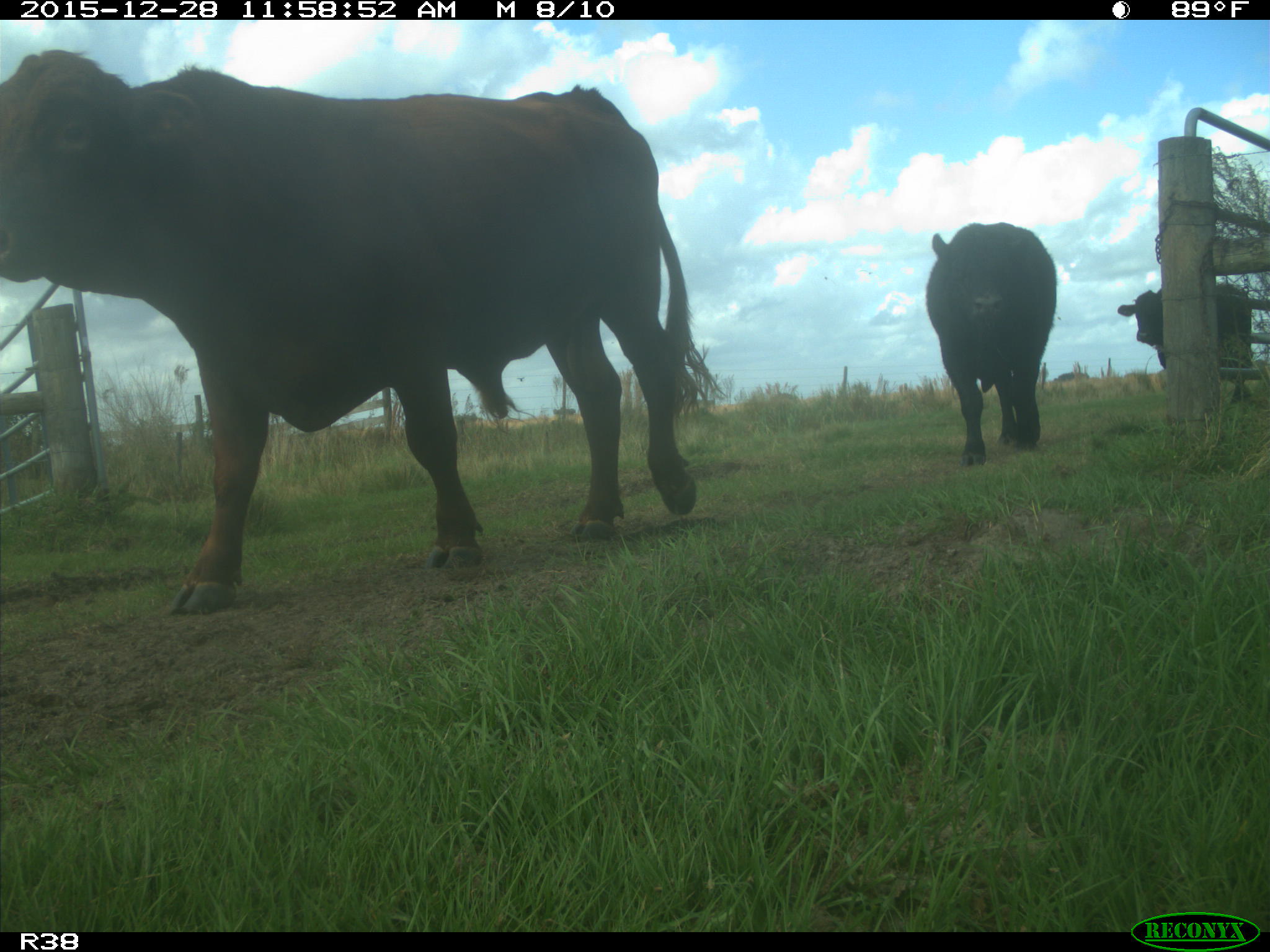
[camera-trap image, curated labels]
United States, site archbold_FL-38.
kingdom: Animalia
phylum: Chordata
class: Mammalia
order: Artiodactyla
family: Bovidae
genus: Bos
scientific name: Bos taurus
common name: domestic cow